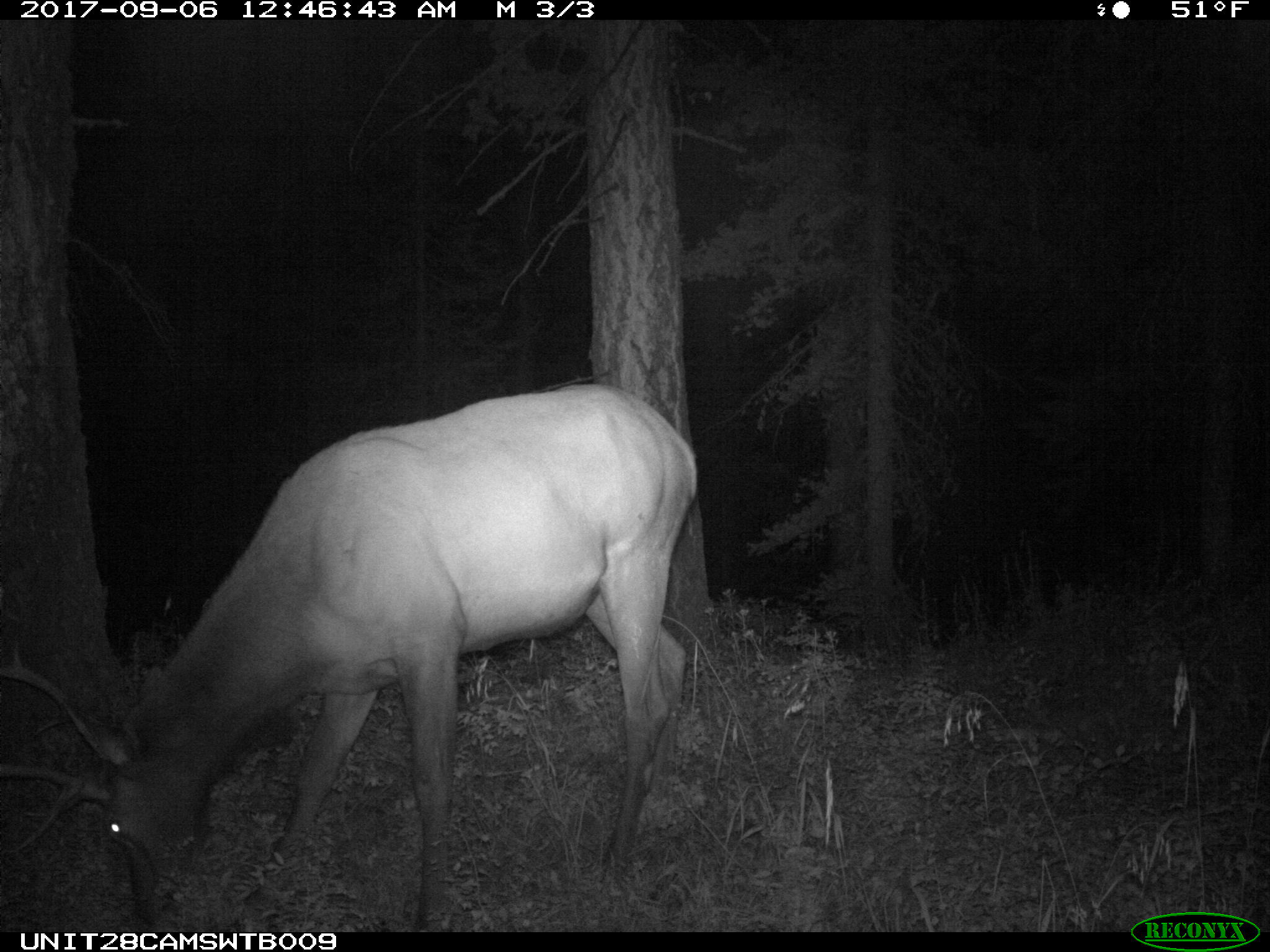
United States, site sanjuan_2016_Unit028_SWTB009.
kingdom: Animalia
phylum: Chordata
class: Mammalia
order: Artiodactyla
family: Cervidae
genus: Cervus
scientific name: Cervus elaphus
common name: red deer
Cervus elaphus (red deer).